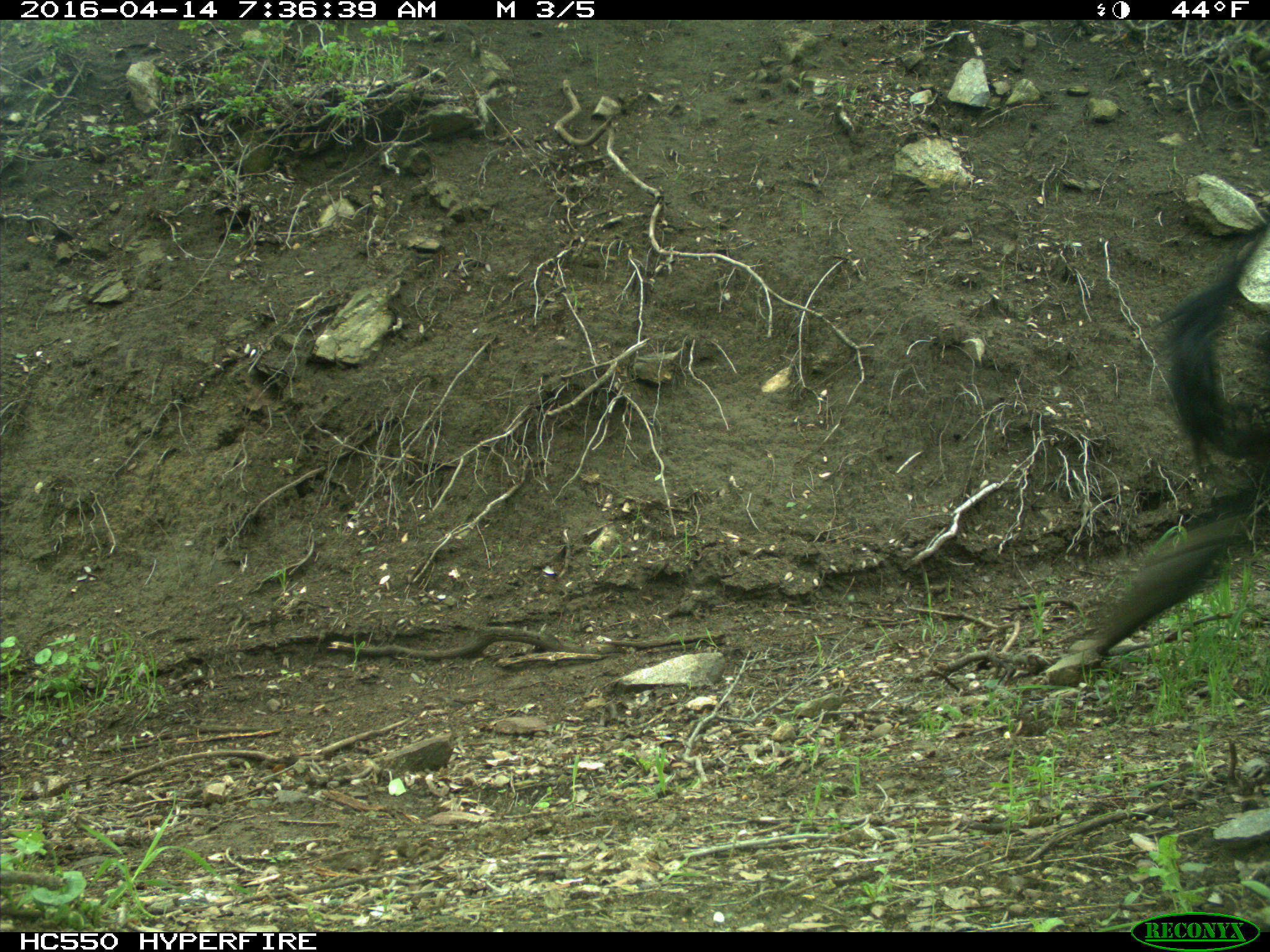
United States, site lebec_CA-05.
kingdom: Animalia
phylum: Chordata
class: Mammalia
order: Artiodactyla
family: Bovidae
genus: Bos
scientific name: Bos taurus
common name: domestic cow